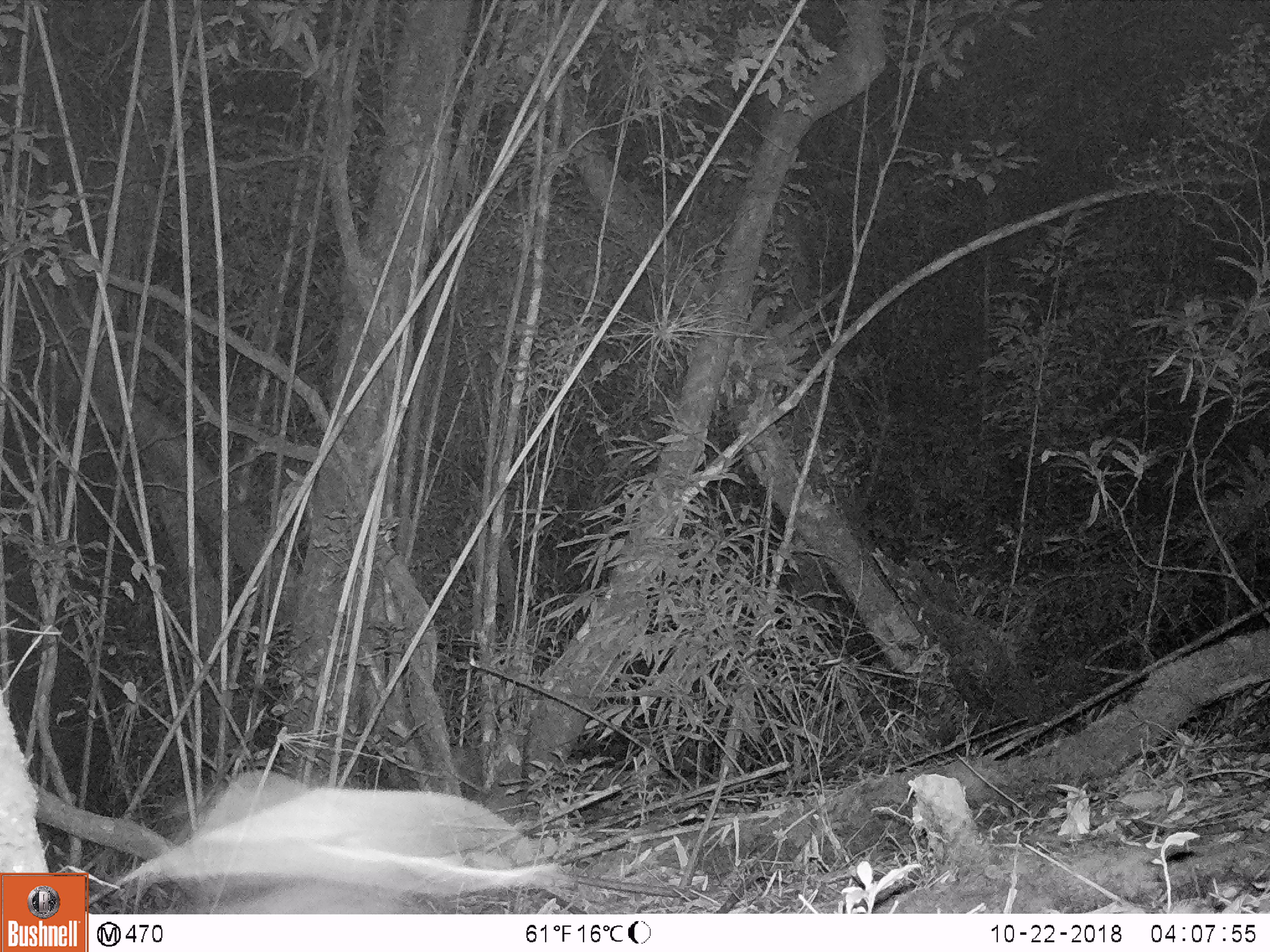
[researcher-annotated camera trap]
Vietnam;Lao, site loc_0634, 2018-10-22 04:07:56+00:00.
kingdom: Animalia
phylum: Chordata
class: Mammalia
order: Carnivora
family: Viverridae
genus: Paradoxurus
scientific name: Paradoxurus hermaphroditus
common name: common palm civet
Common palm civet (Paradoxurus hermaphroditus). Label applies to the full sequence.